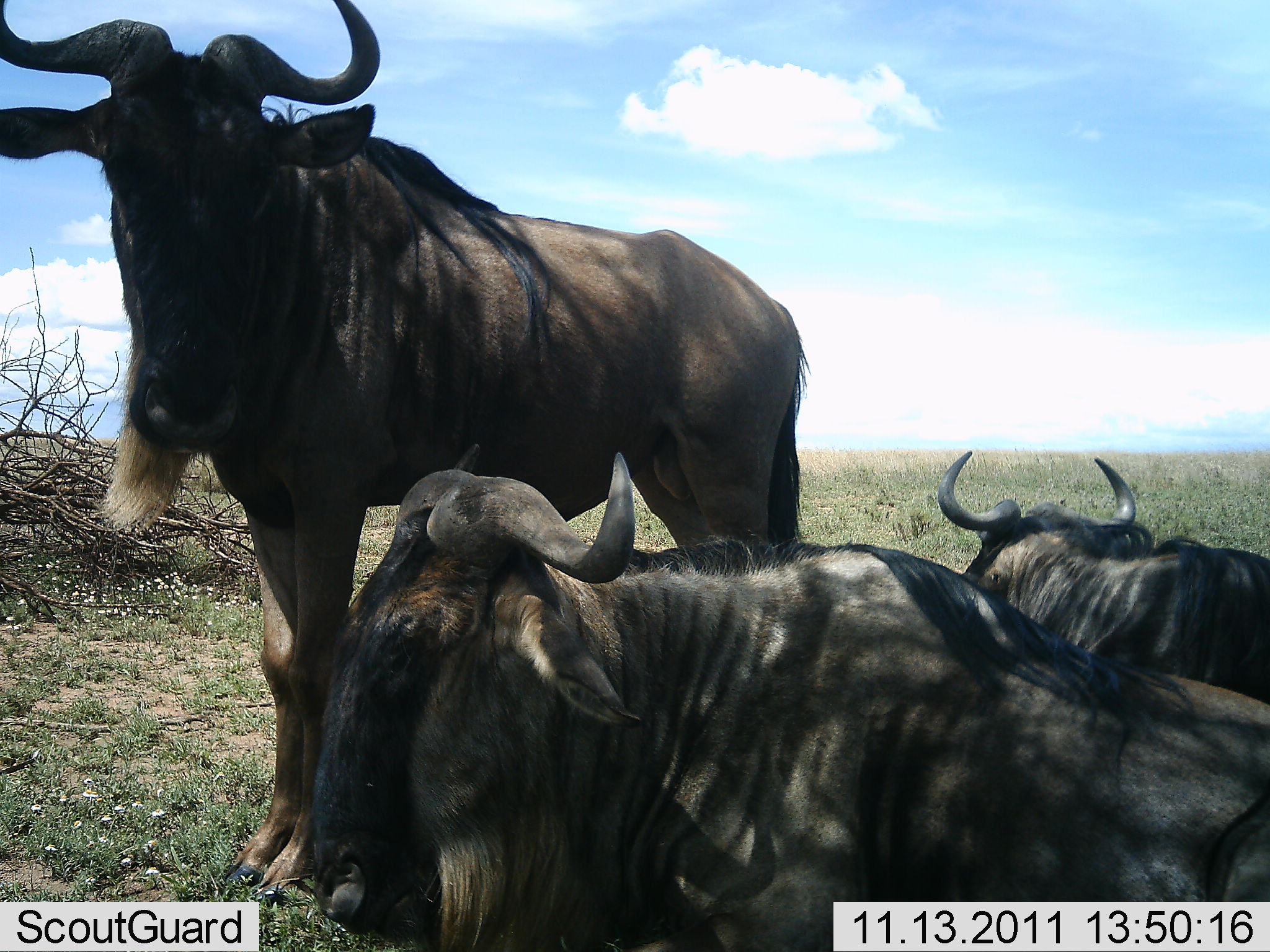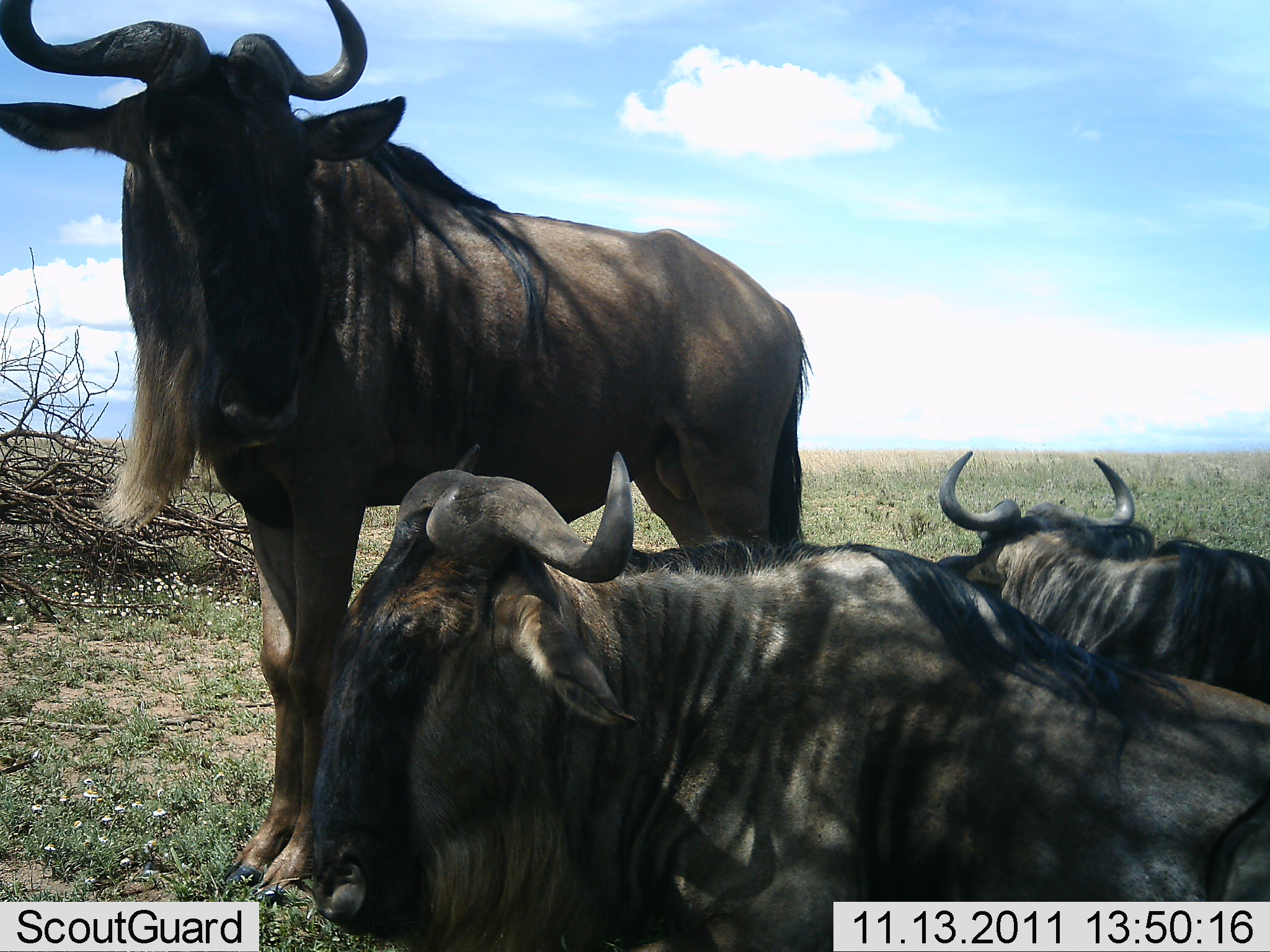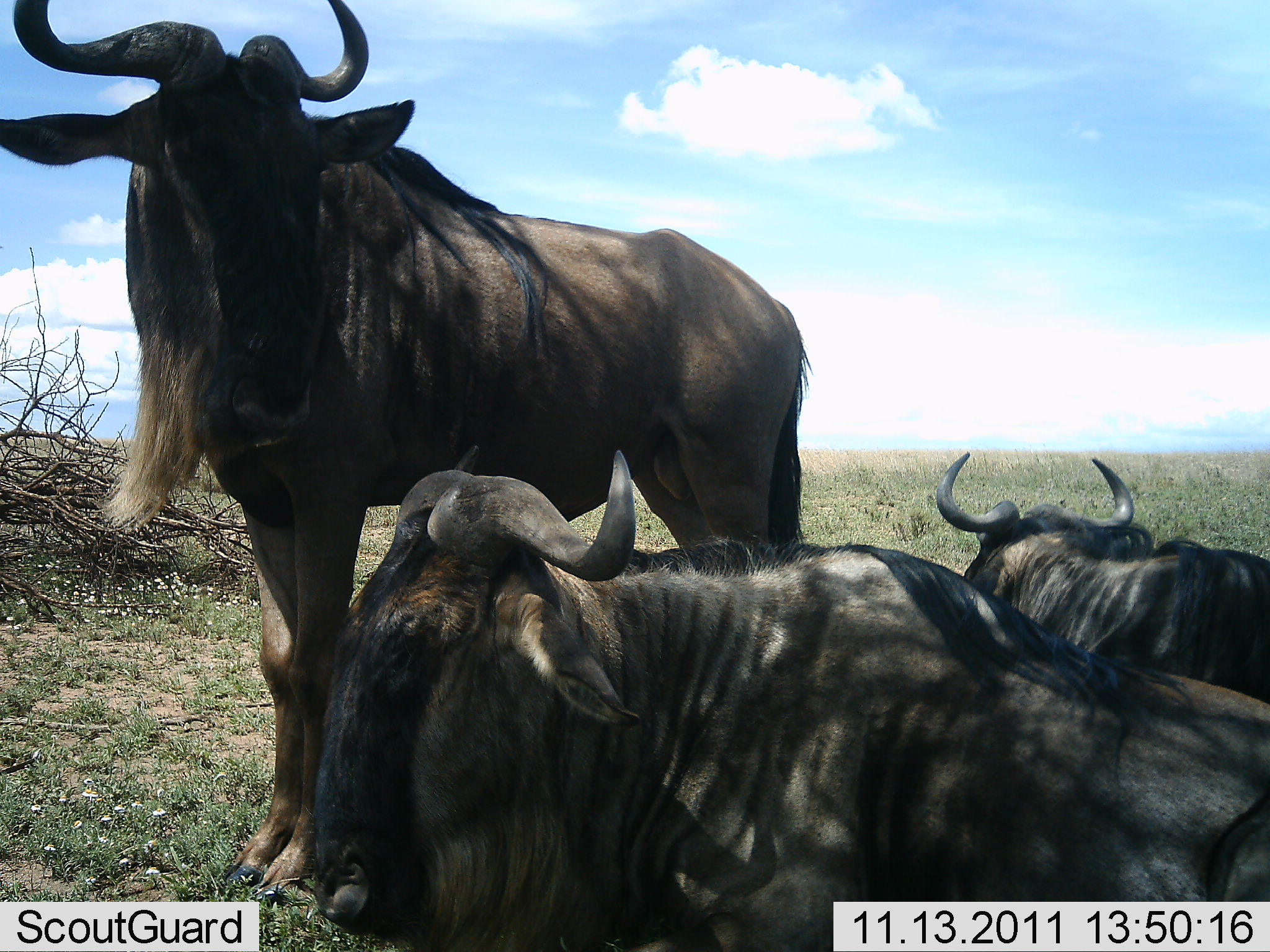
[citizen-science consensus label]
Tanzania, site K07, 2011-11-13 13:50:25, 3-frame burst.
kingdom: Animalia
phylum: Chordata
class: Mammalia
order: Artiodactyla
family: Bovidae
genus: Connochaetes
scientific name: Connochaetes taurinus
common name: blue wildebeest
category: wildebeest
Wildebeest (blue wildebeest) (Connochaetes taurinus), count 3. Behavior (volunteer vote fractions): standing 75%, resting 94%, moving 0%, interacting 6%. Young present (vote fraction): 0%. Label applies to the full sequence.